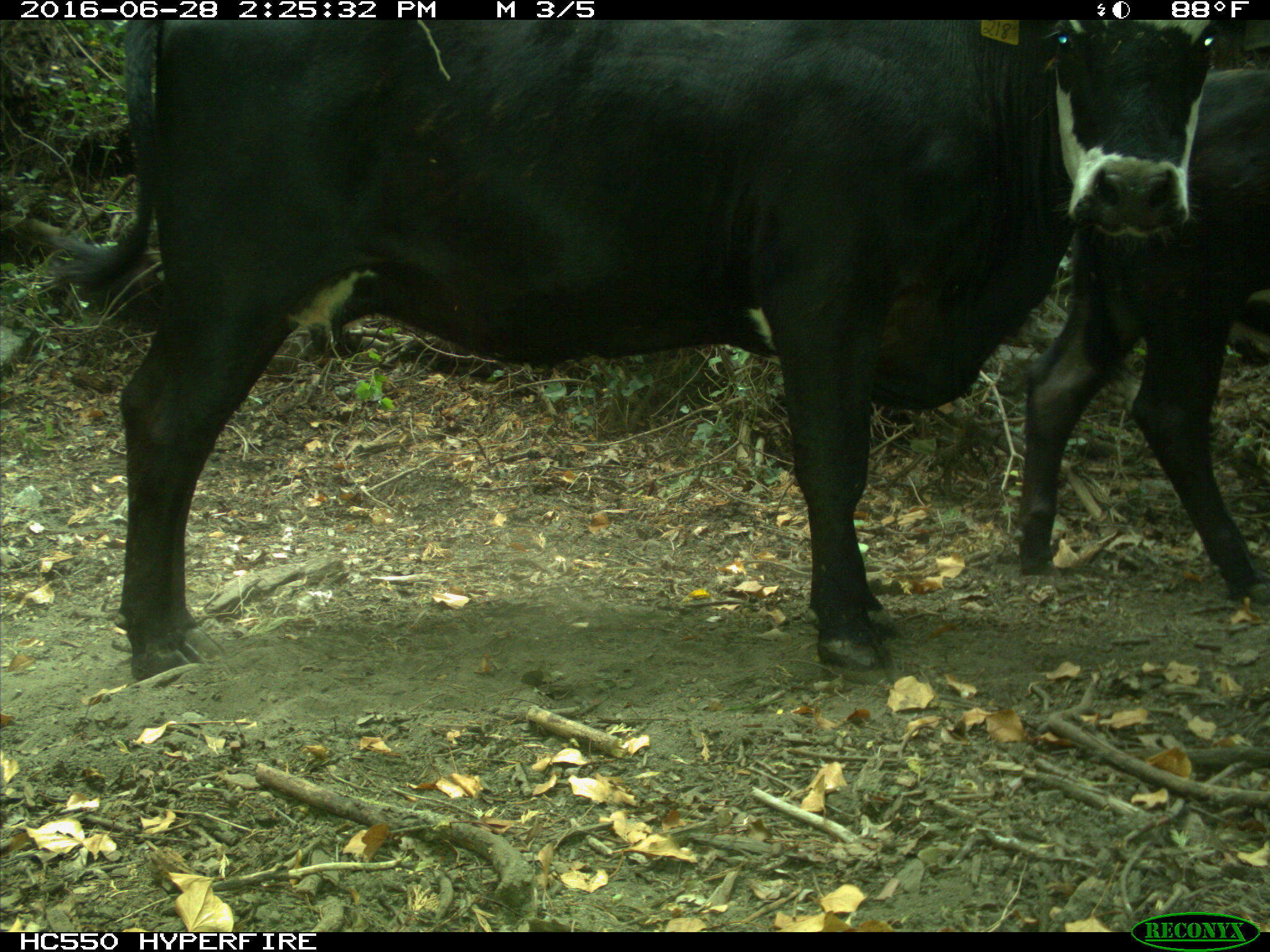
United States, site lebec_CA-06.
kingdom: Animalia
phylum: Chordata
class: Mammalia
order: Artiodactyla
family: Bovidae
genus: Bos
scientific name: Bos taurus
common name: domestic cow